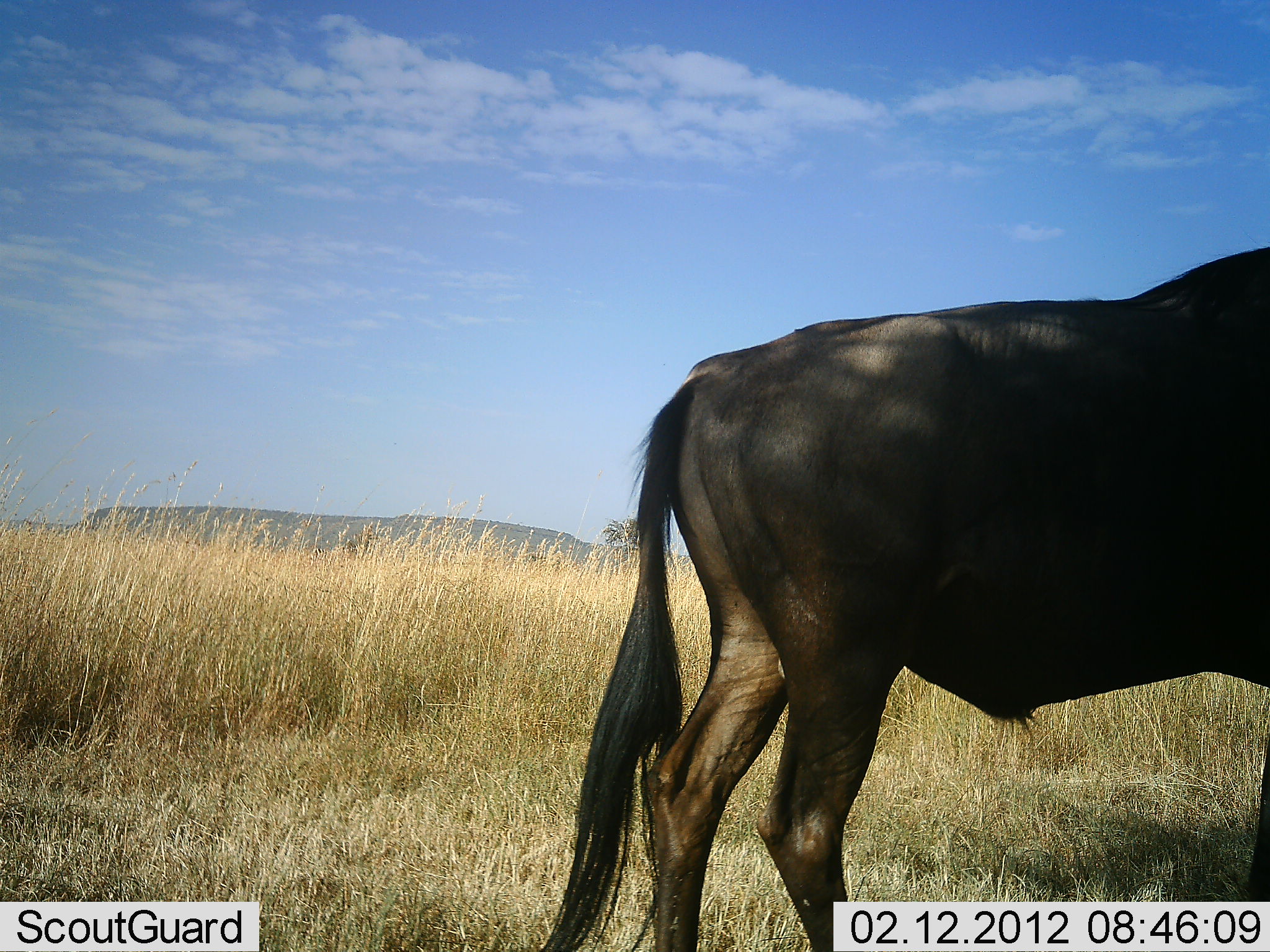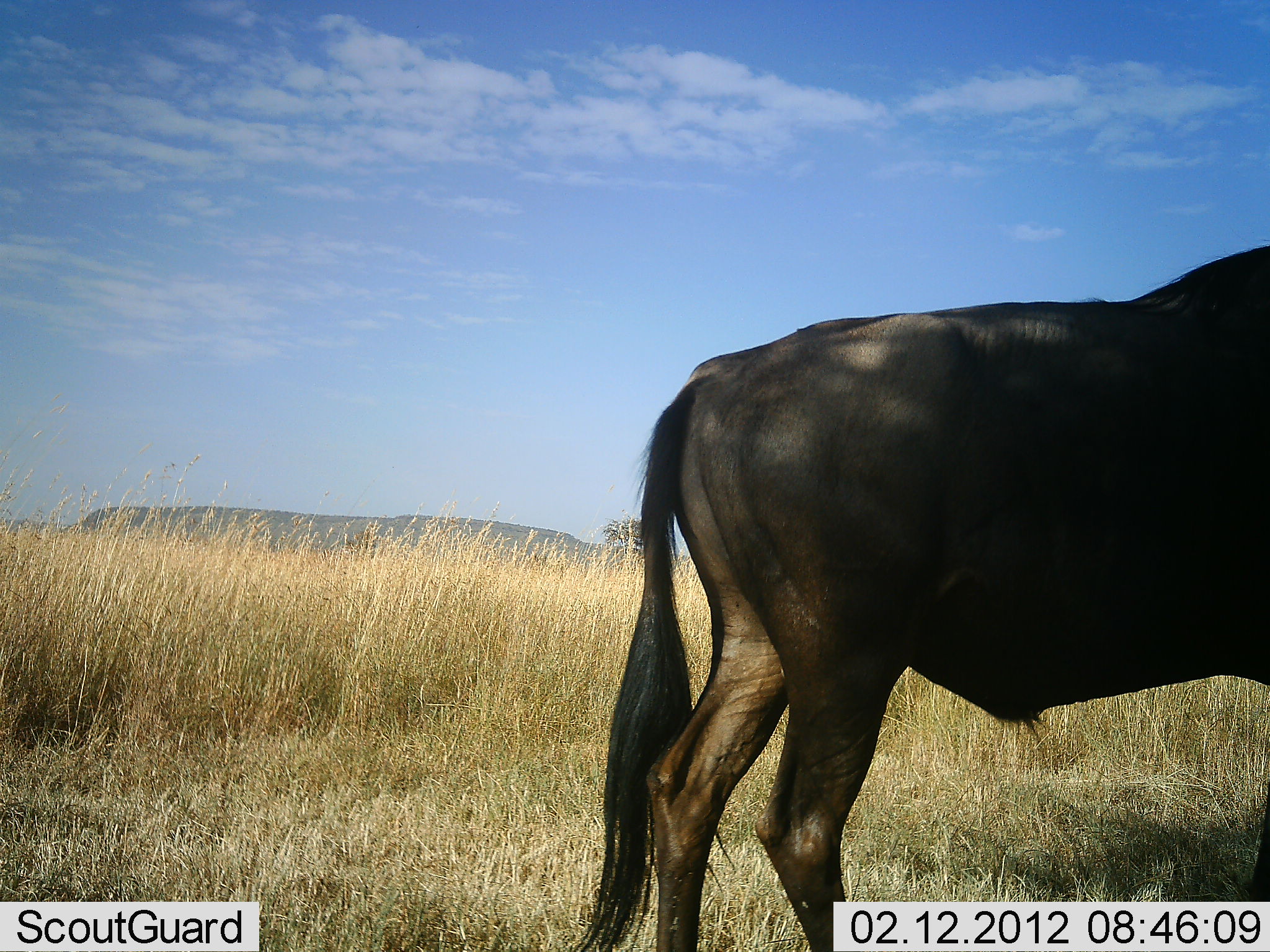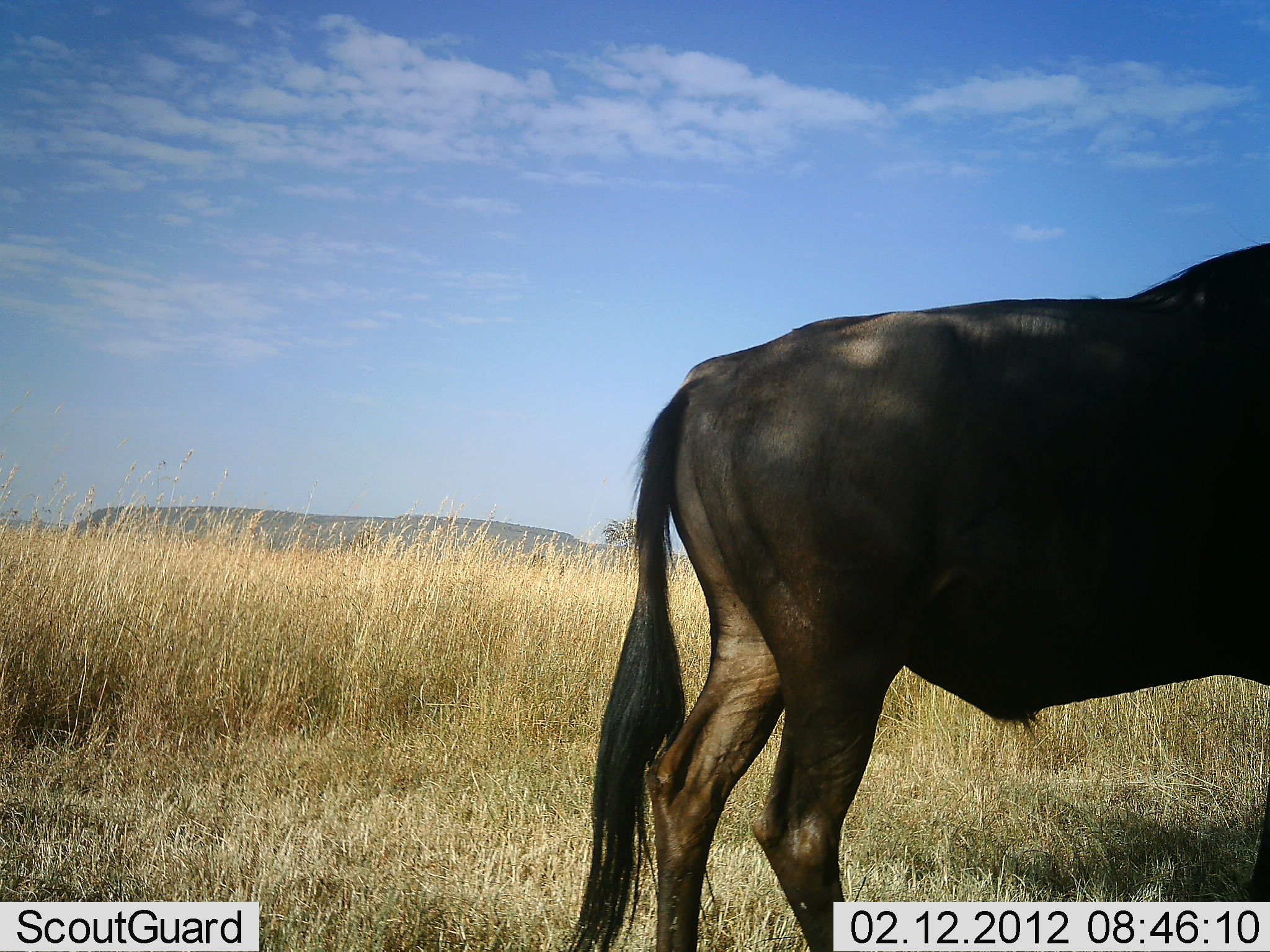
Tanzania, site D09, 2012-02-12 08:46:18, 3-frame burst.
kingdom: Animalia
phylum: Chordata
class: Mammalia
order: Artiodactyla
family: Bovidae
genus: Connochaetes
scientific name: Connochaetes taurinus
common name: blue wildebeest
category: wildebeest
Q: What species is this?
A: Wildebeest (blue wildebeest) (Connochaetes taurinus).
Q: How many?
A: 1.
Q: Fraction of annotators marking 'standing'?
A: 100%.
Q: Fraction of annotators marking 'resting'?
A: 0%.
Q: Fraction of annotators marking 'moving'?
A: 0%.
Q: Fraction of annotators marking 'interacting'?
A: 0%.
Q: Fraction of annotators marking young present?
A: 0%.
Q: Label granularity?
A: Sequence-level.